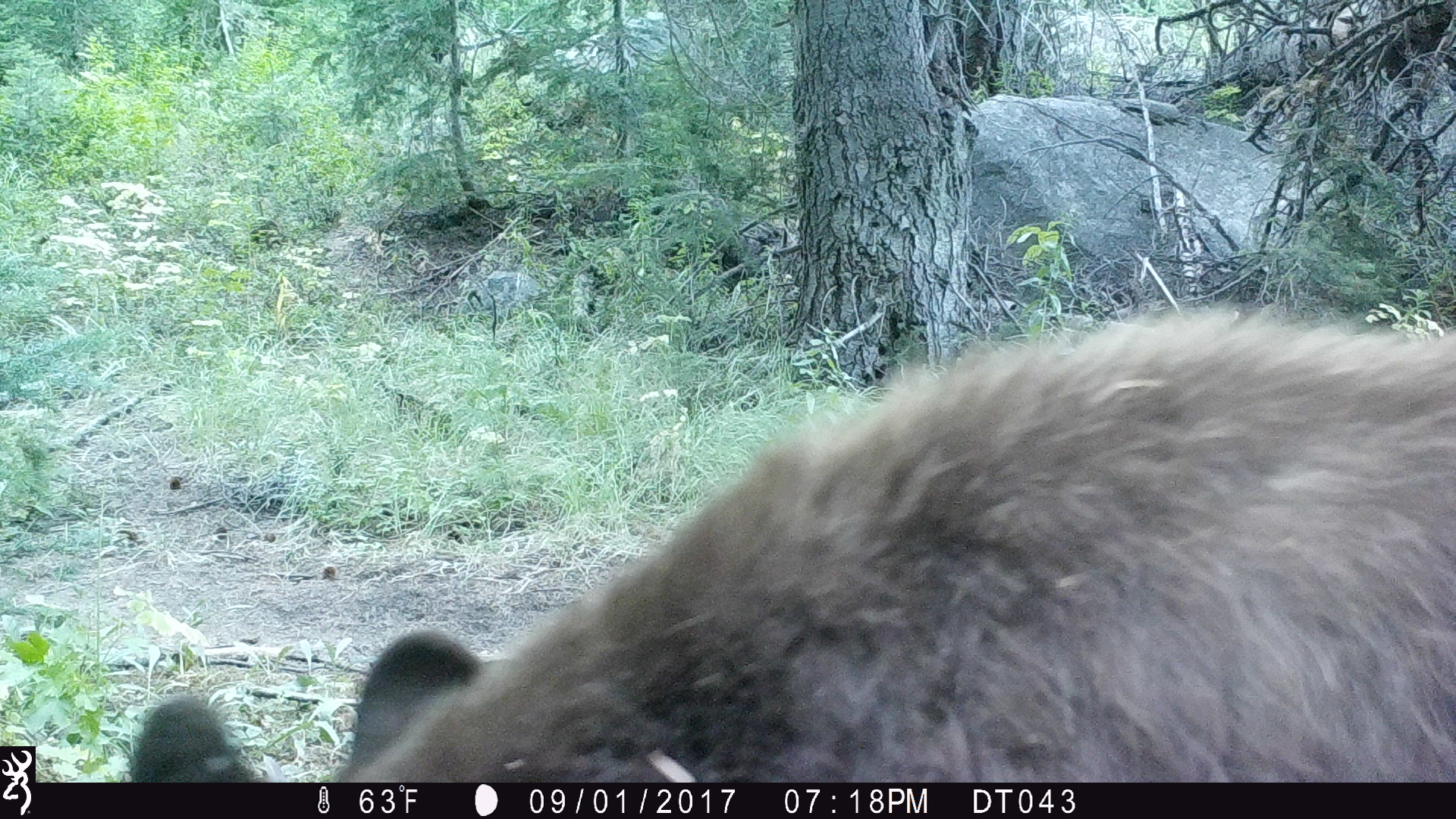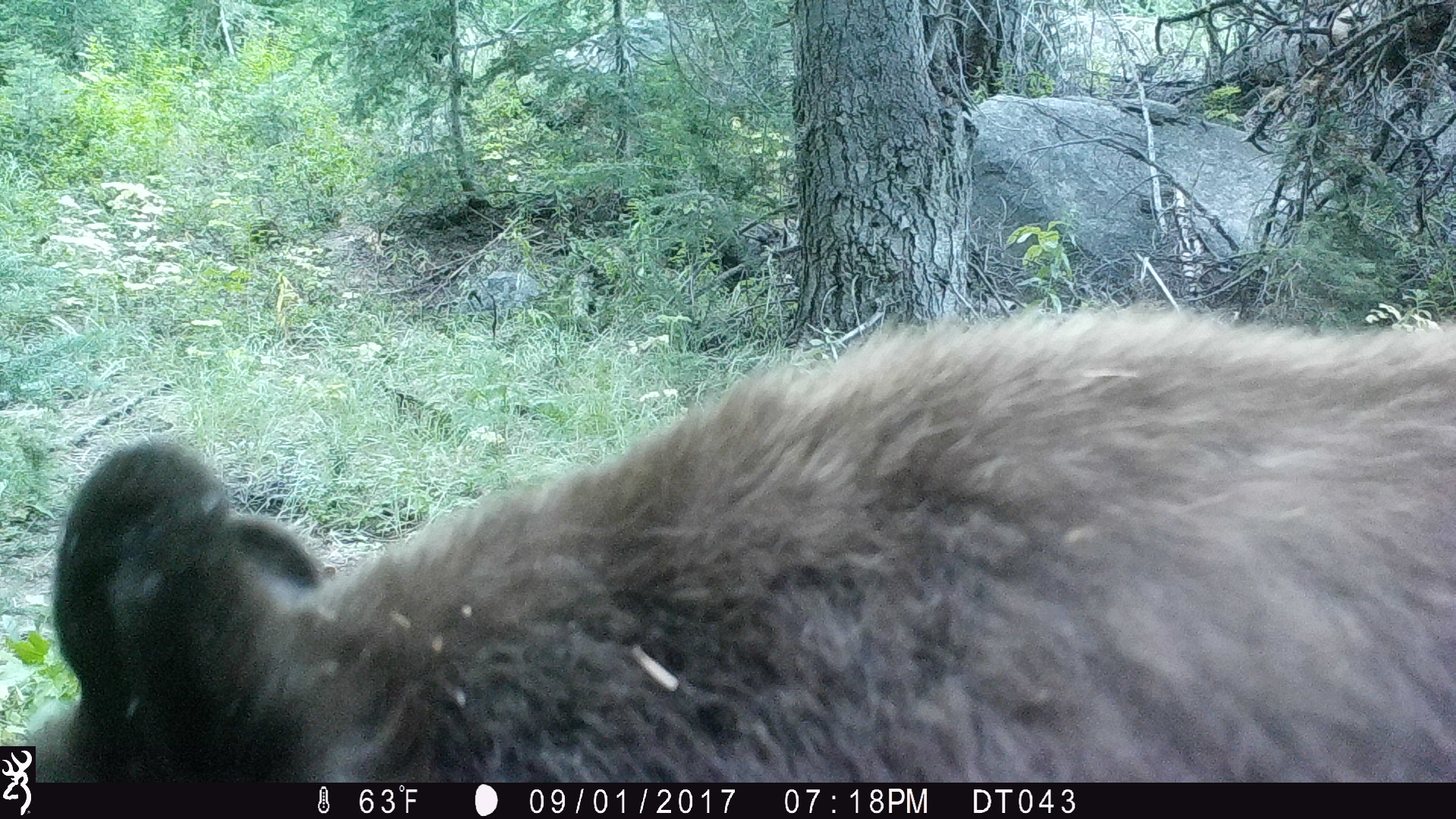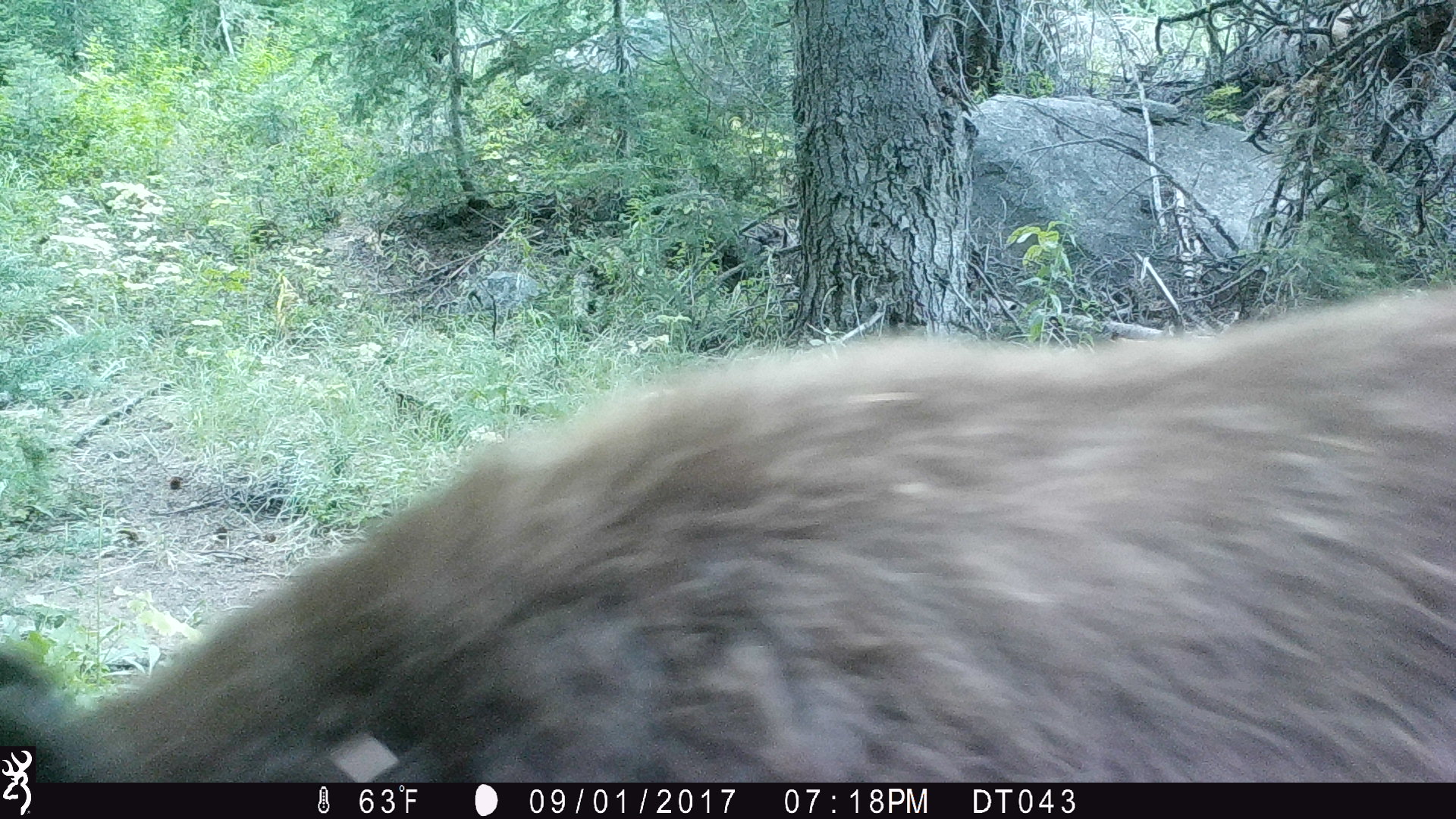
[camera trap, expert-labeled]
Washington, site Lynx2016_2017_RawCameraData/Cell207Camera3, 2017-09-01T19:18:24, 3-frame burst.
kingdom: Animalia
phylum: Chordata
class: Mammalia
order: Carnivora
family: Ursidae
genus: Ursus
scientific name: Ursus americanus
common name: american black bear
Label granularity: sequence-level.